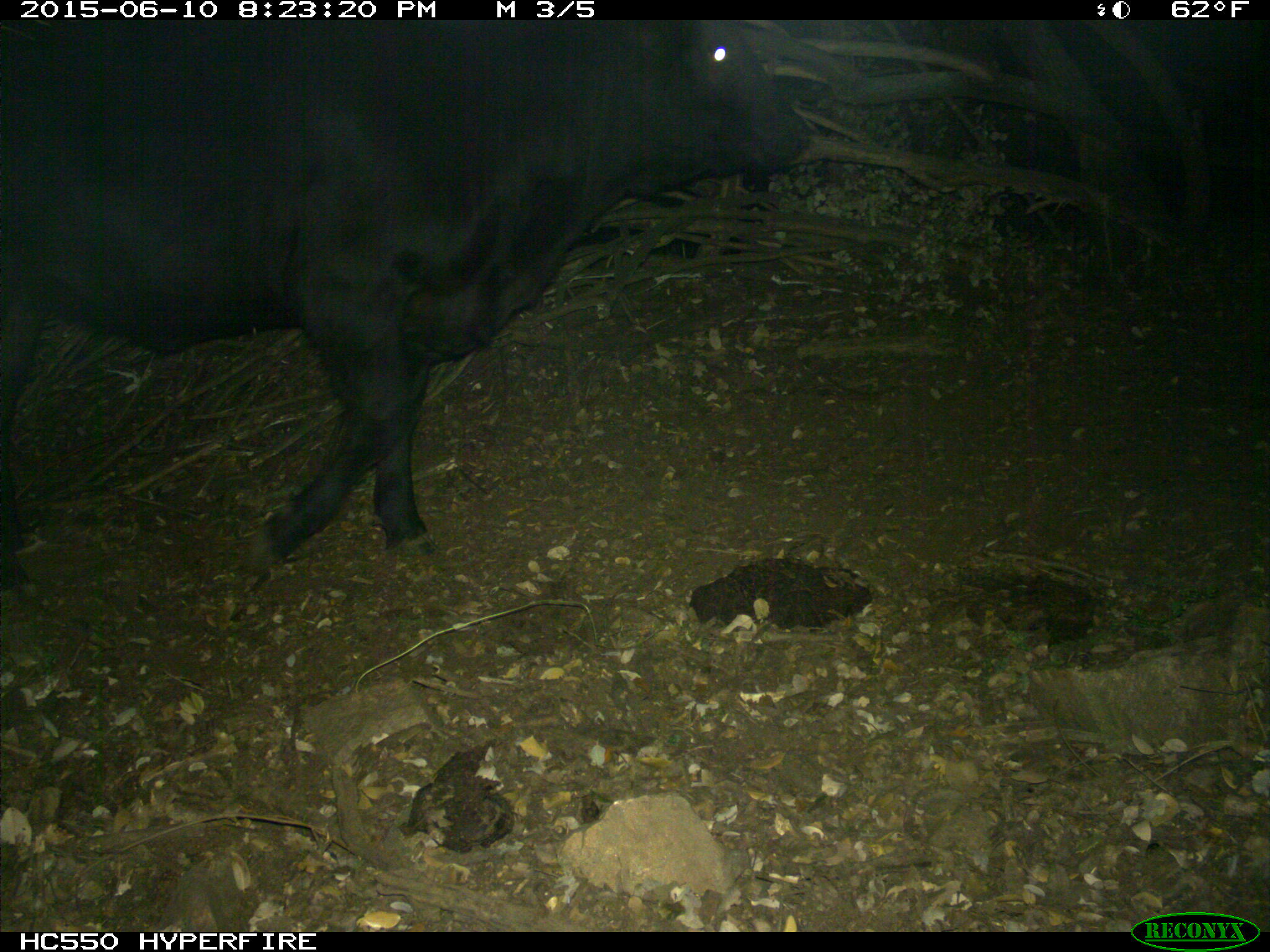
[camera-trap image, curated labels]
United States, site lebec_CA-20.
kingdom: Animalia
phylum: Chordata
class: Mammalia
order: Artiodactyla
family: Bovidae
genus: Bos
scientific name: Bos taurus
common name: domestic cow